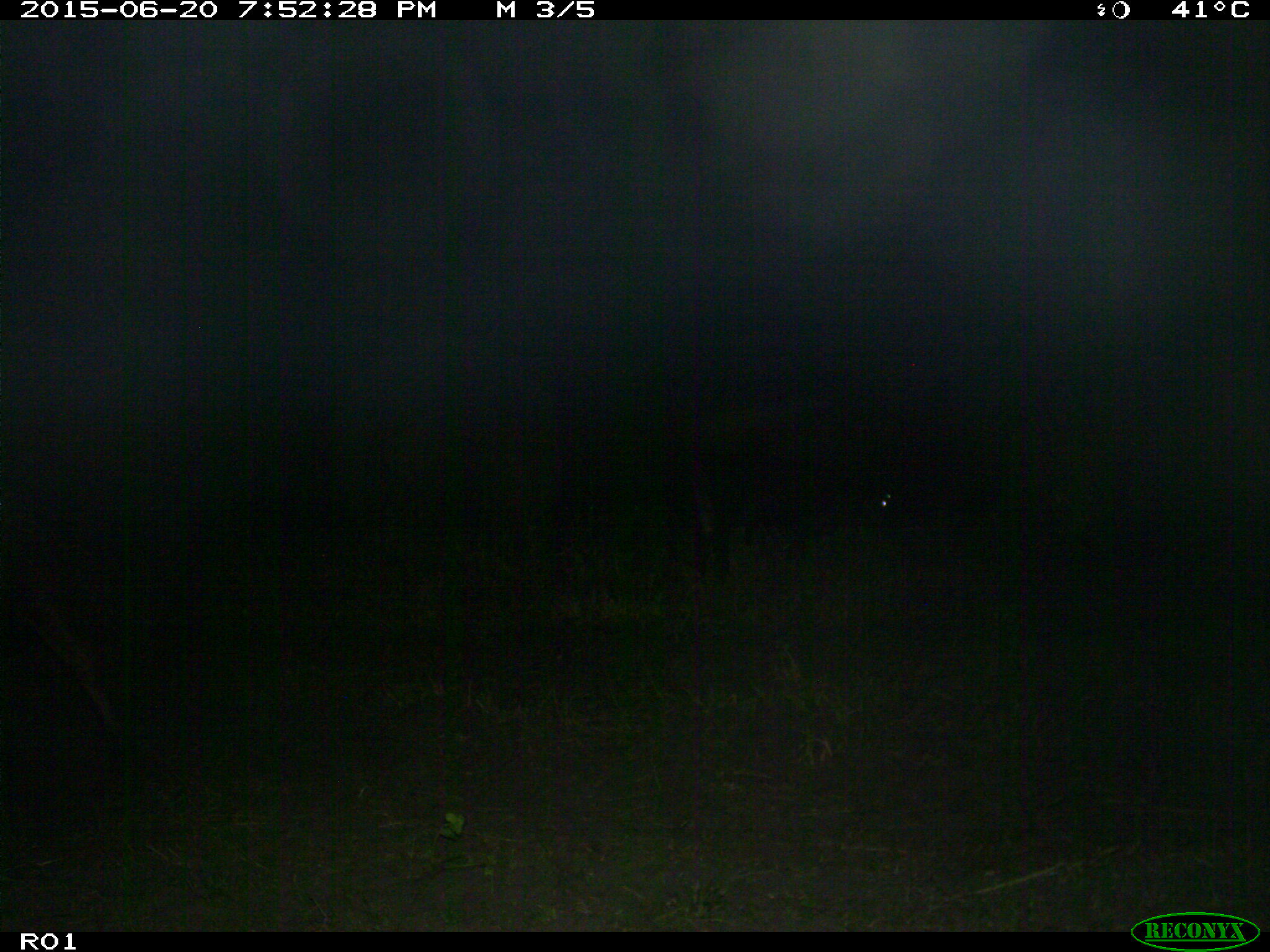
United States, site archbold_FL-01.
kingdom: Animalia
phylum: Chordata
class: Mammalia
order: Artiodactyla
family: Bovidae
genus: Bos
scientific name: Bos taurus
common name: domestic cow